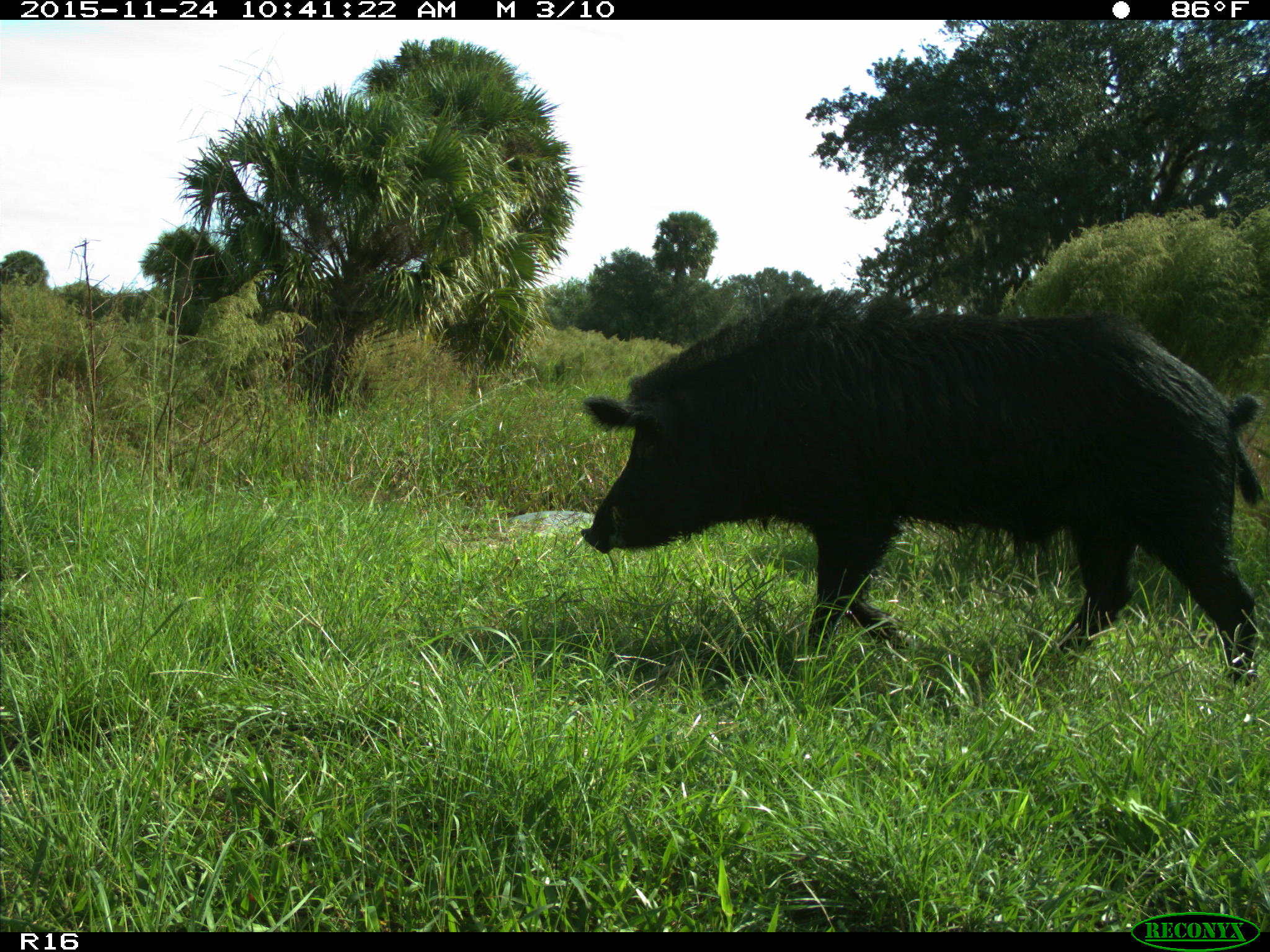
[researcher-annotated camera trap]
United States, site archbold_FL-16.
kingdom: Animalia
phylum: Chordata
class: Mammalia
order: Artiodactyla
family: Suidae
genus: Sus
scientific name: Sus scrofa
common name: wild boar